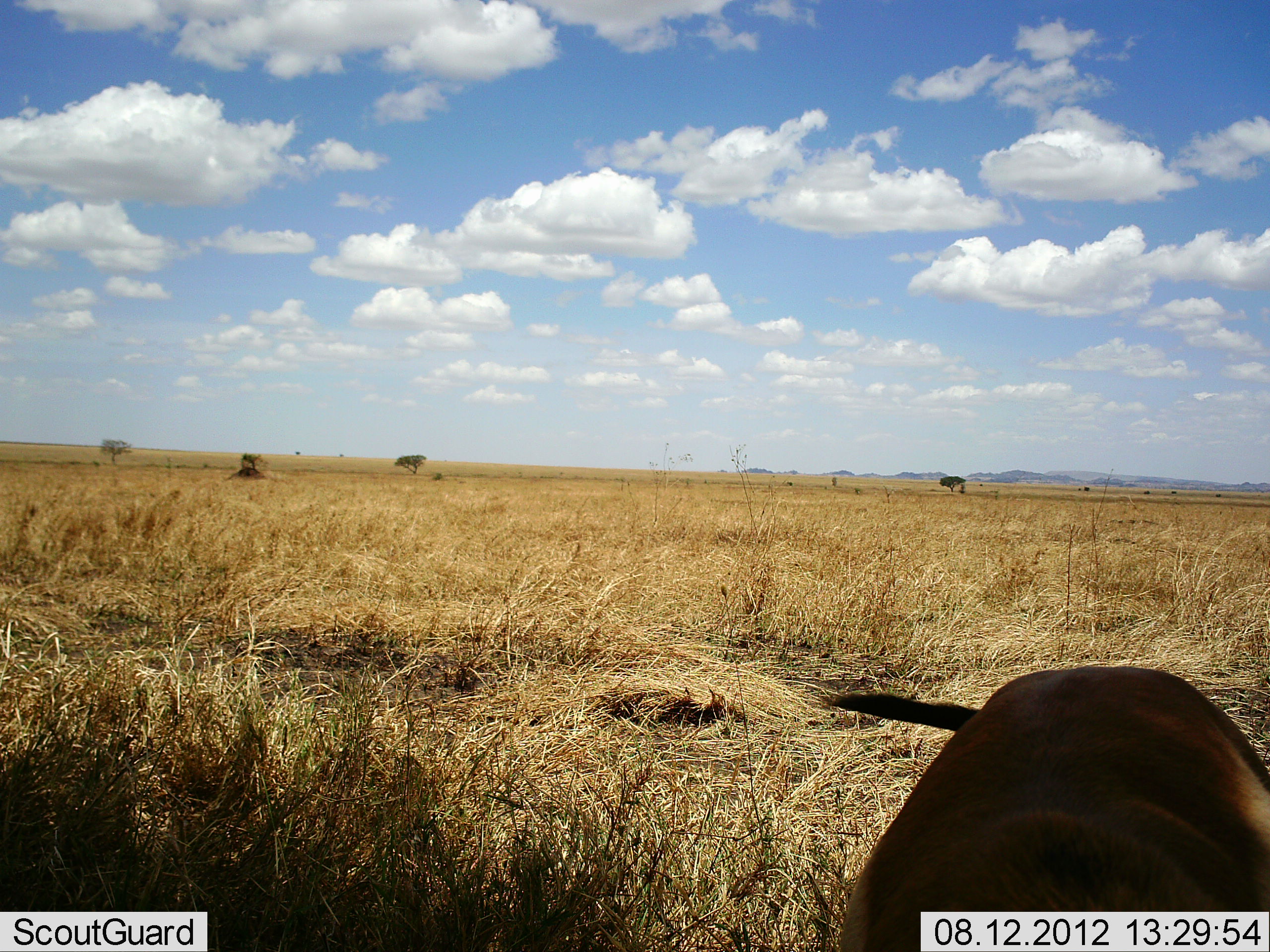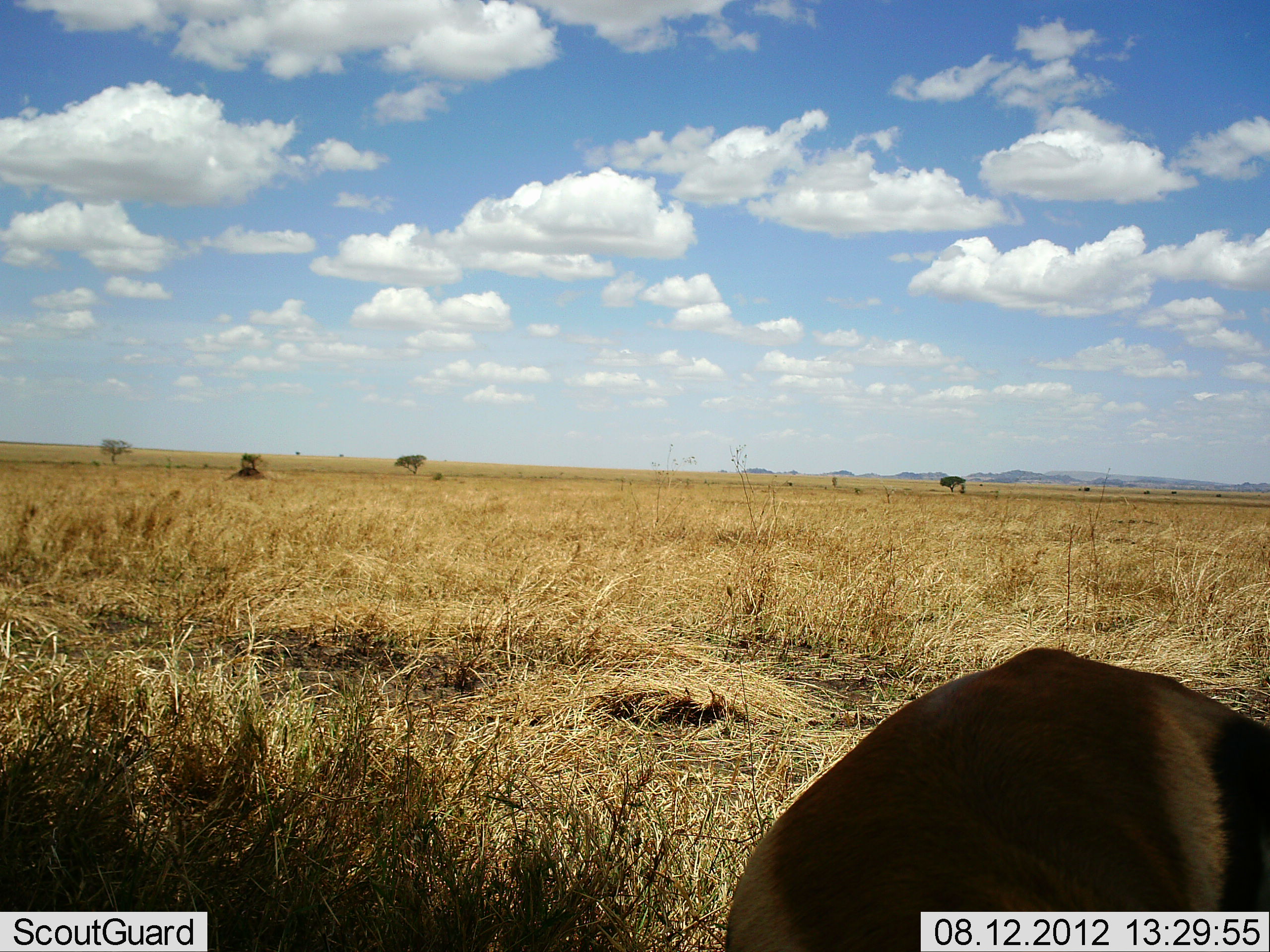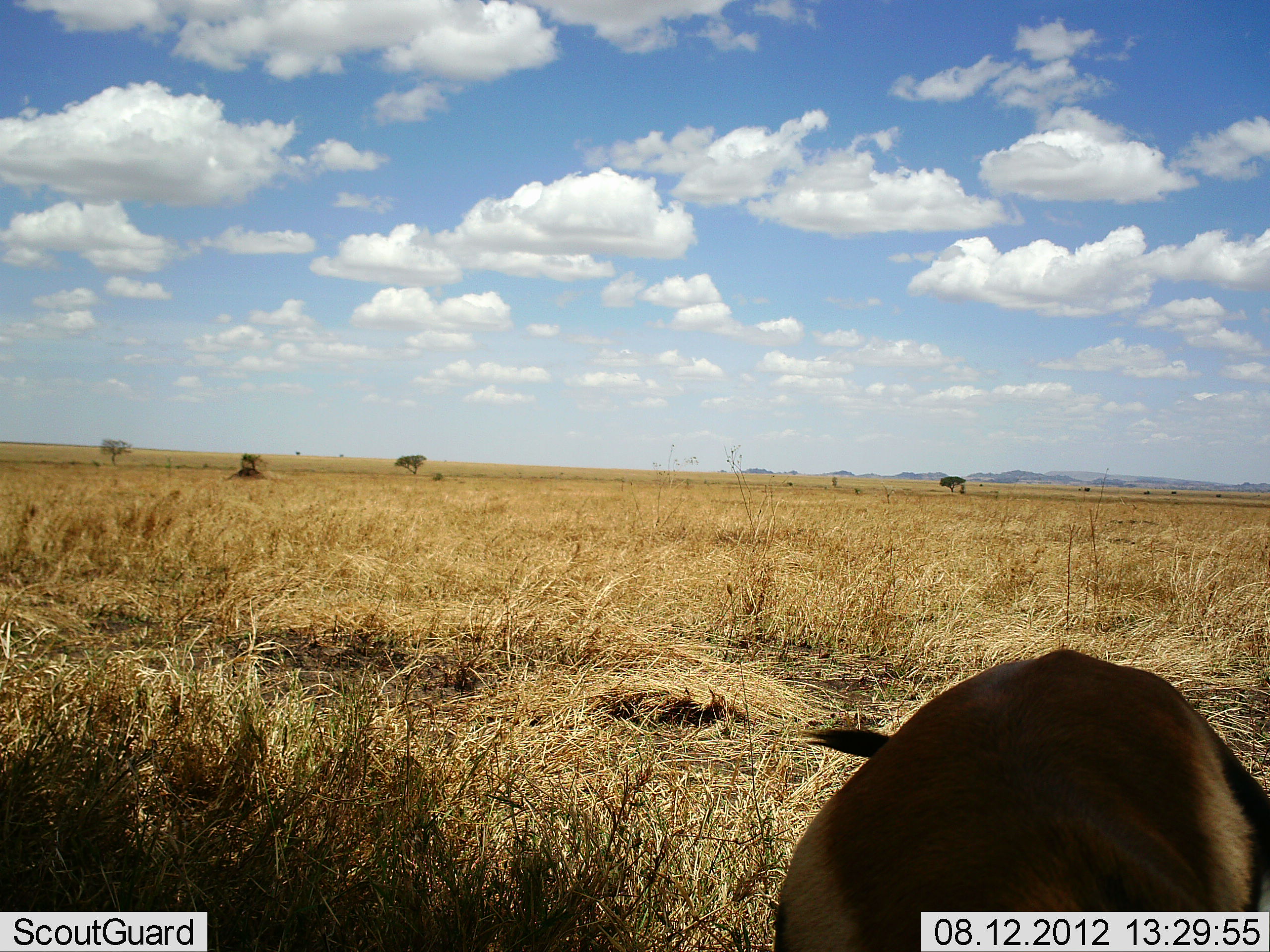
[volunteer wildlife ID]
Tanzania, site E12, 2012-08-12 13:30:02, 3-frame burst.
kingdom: Animalia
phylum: Chordata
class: Mammalia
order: Artiodactyla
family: Bovidae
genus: Eudorcas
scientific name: Eudorcas thomsonii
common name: thomson's gazelle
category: gazellethomsons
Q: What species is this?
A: Gazellethomsons (thomson's gazelle) (Eudorcas thomsonii).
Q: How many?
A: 1.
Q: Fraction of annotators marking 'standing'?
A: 62%.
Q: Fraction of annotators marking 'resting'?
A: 12%.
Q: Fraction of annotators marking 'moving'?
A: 0%.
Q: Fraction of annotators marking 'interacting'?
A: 0%.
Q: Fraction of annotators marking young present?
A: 0%.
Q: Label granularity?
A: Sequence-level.